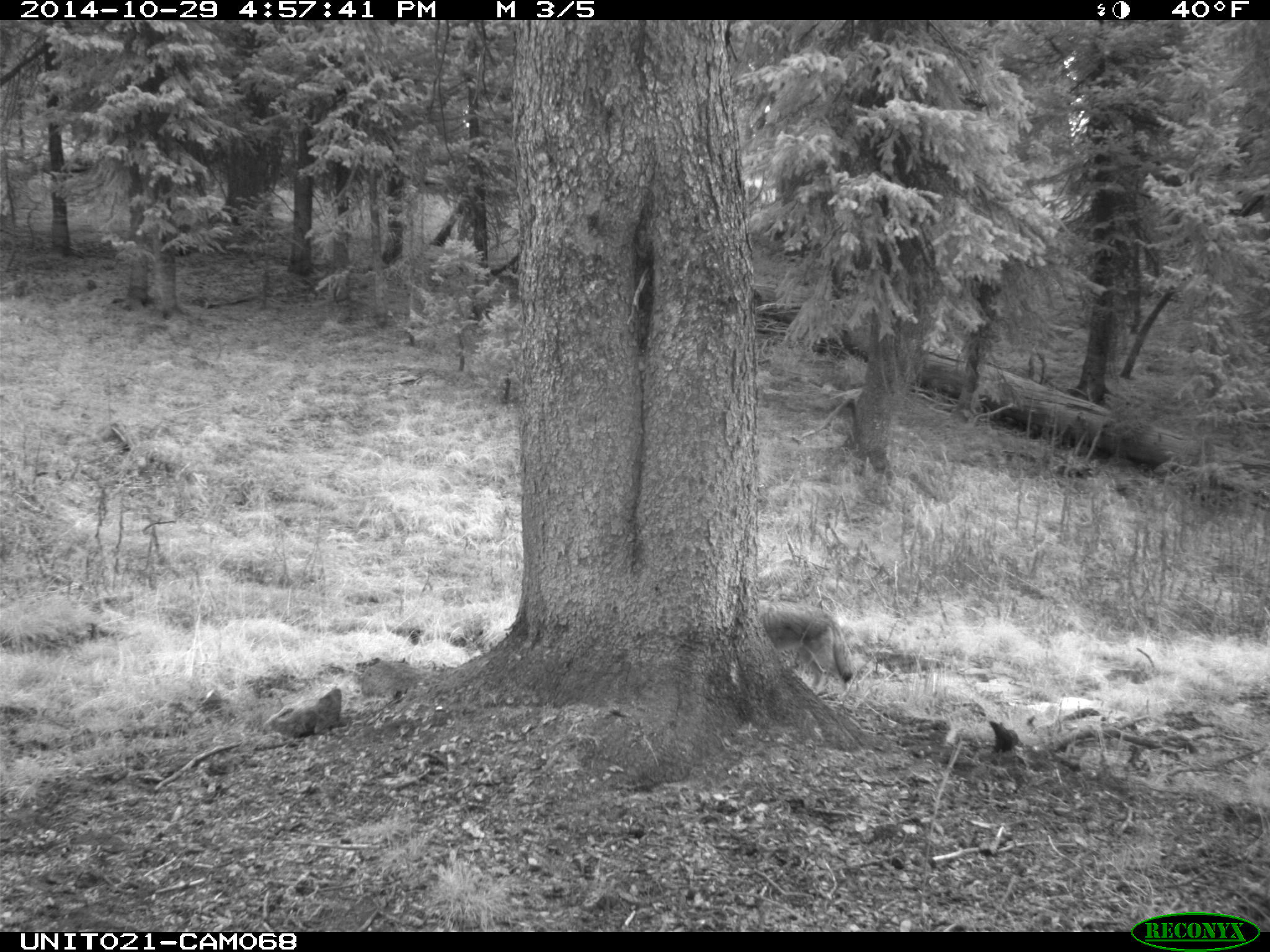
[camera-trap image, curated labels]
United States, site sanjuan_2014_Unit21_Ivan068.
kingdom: Animalia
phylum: Chordata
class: Mammalia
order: Carnivora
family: Canidae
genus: Canis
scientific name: Canis latrans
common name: coyote